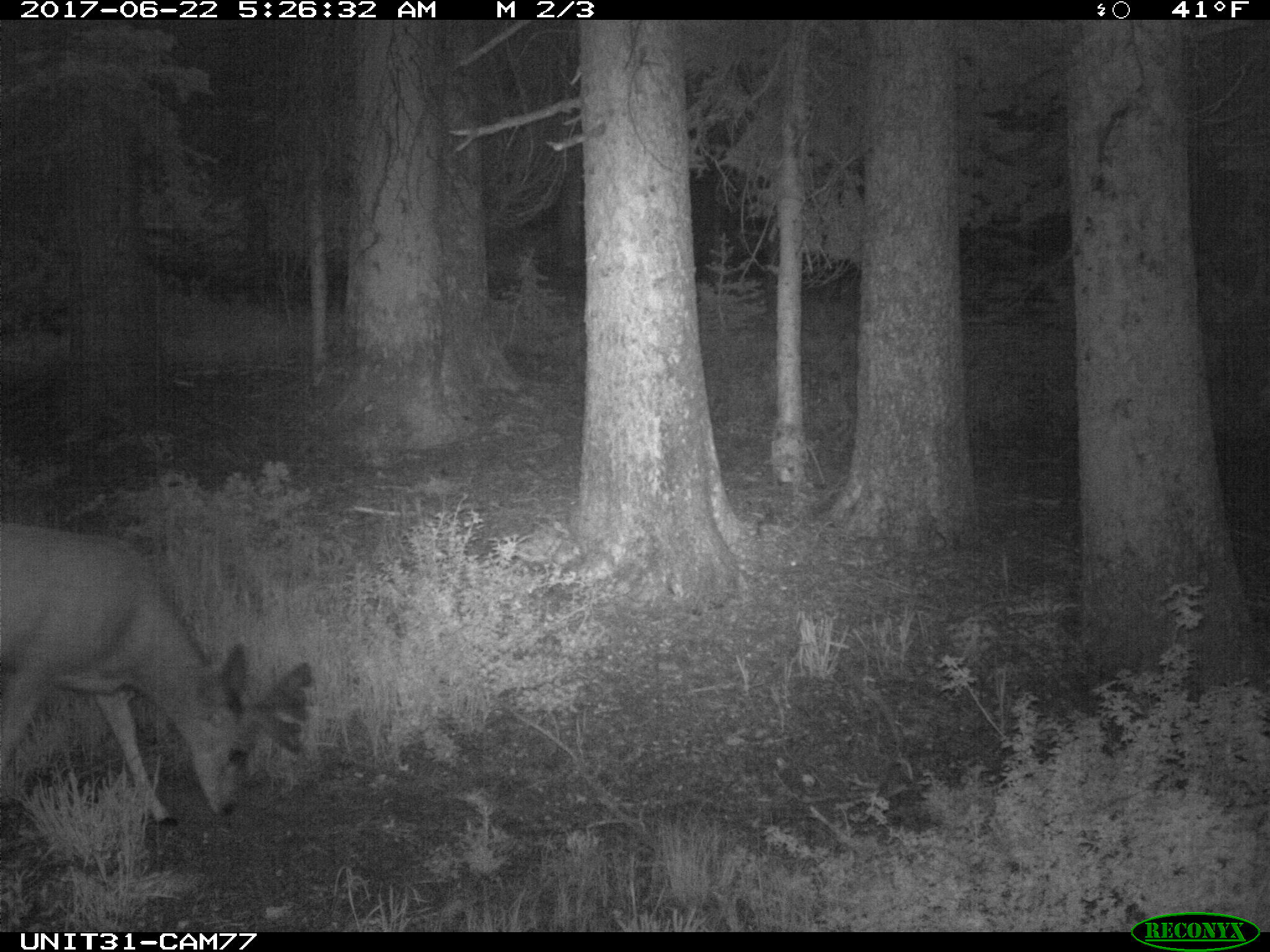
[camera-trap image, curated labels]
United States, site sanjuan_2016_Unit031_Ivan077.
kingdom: Animalia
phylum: Chordata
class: Mammalia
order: Artiodactyla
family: Cervidae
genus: Odocoileus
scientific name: Odocoileus hemionus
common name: mule deer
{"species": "Odocoileus hemionus (mule deer)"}